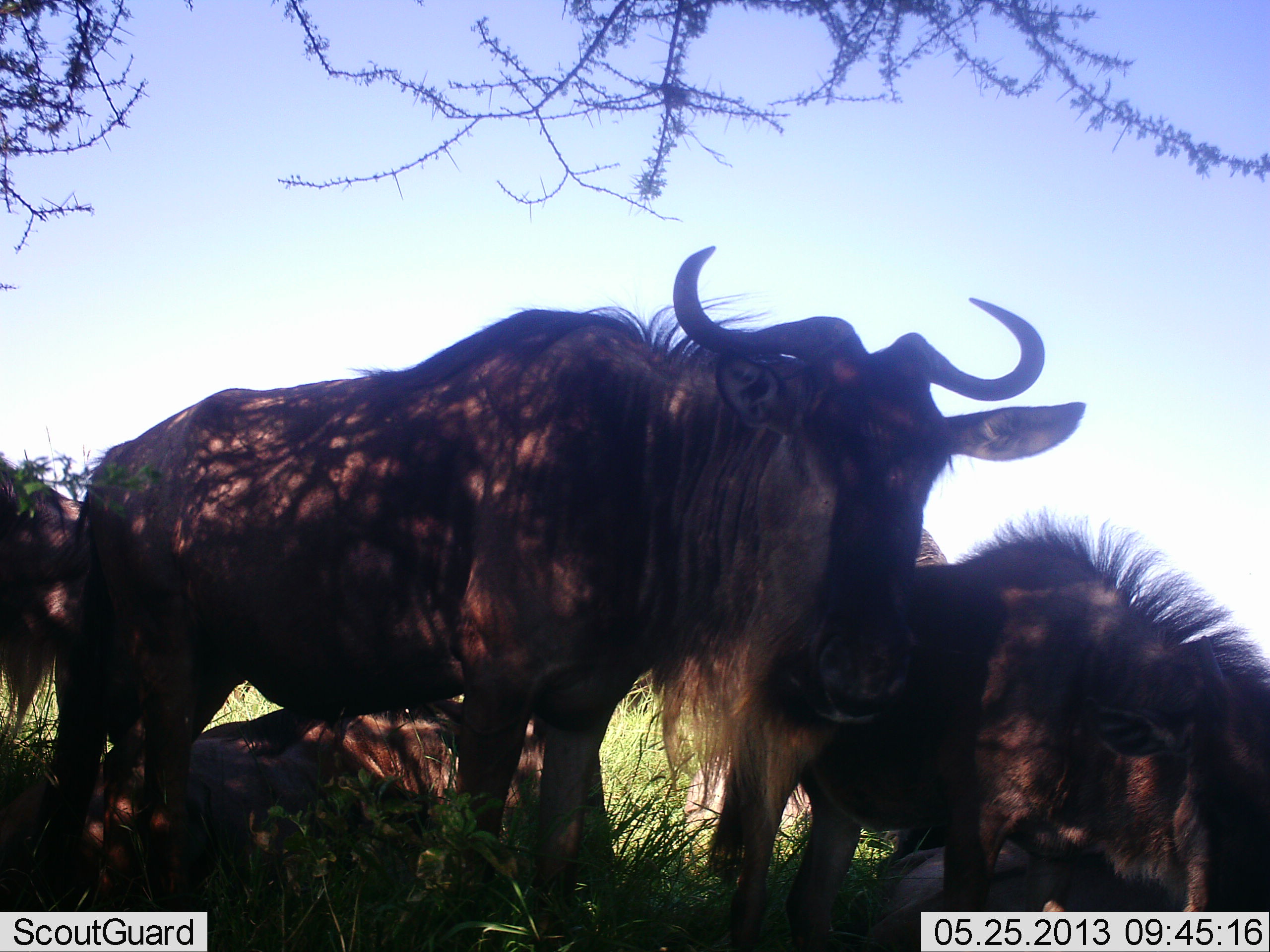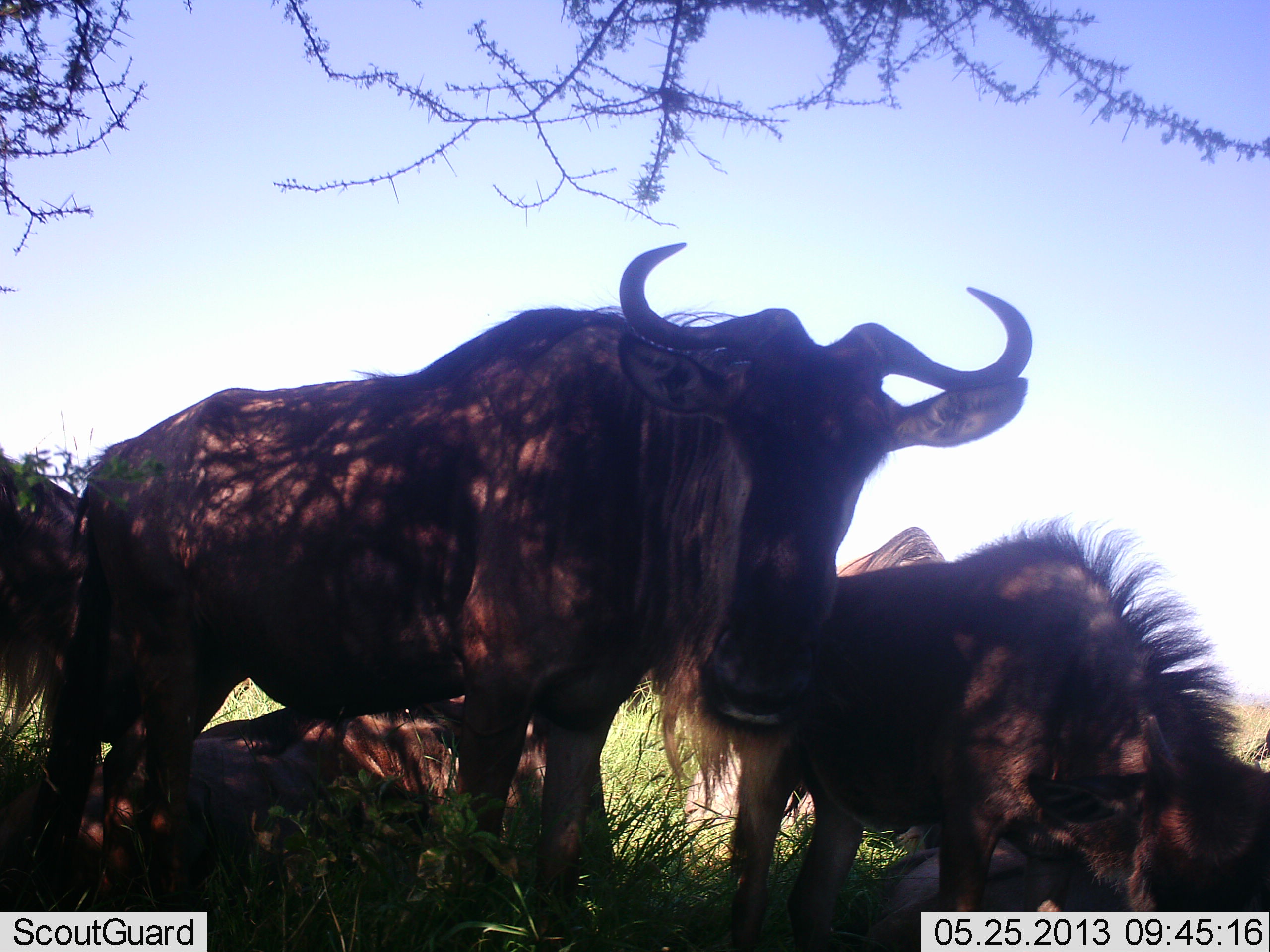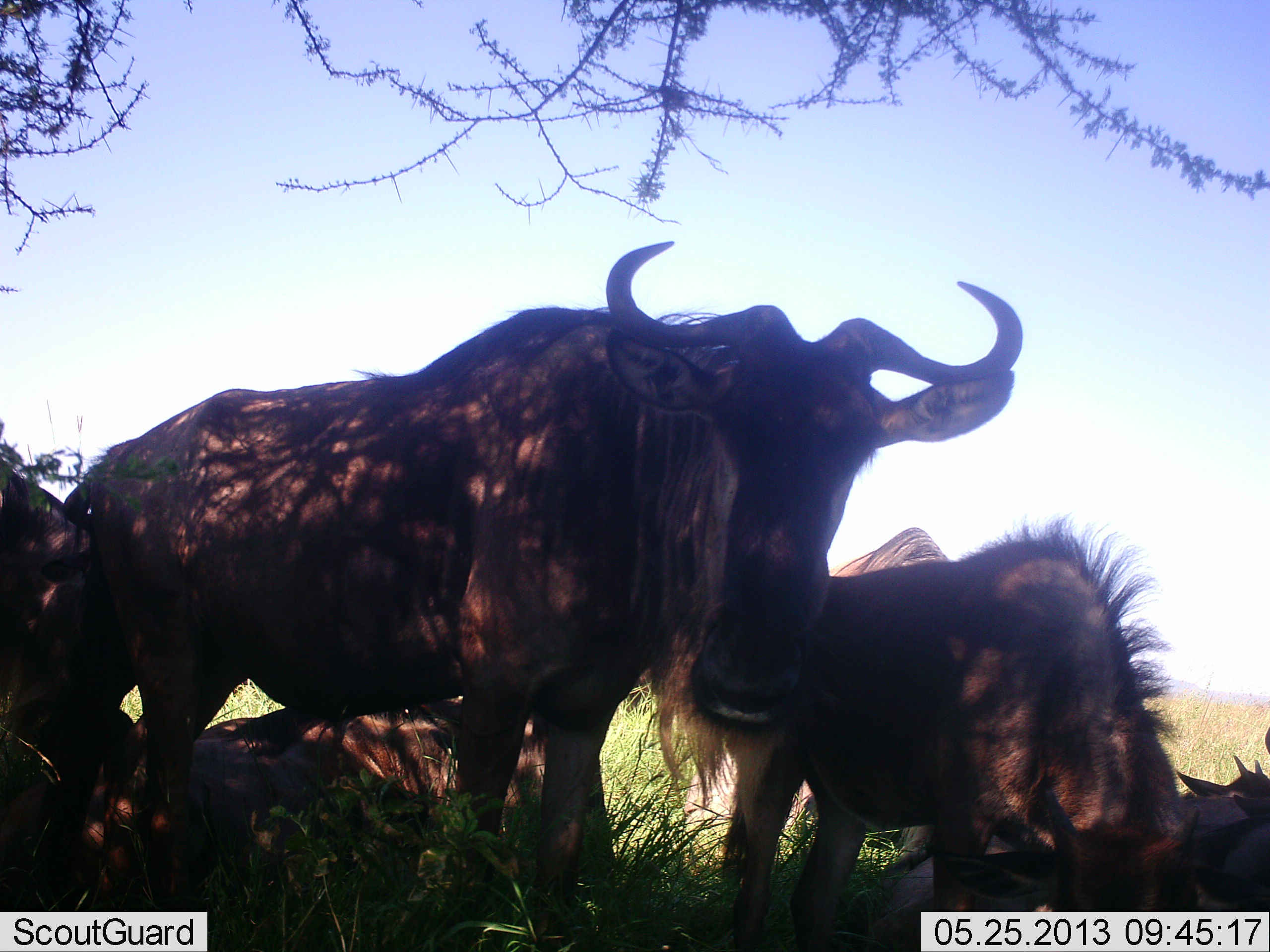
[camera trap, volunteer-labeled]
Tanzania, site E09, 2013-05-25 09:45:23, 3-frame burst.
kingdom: Animalia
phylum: Chordata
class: Mammalia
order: Artiodactyla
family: Bovidae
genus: Connochaetes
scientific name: Connochaetes taurinus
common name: blue wildebeest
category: wildebeest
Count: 6.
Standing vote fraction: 90%.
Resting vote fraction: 90%.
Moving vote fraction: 10%.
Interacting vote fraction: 0%.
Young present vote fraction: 20%.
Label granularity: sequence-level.